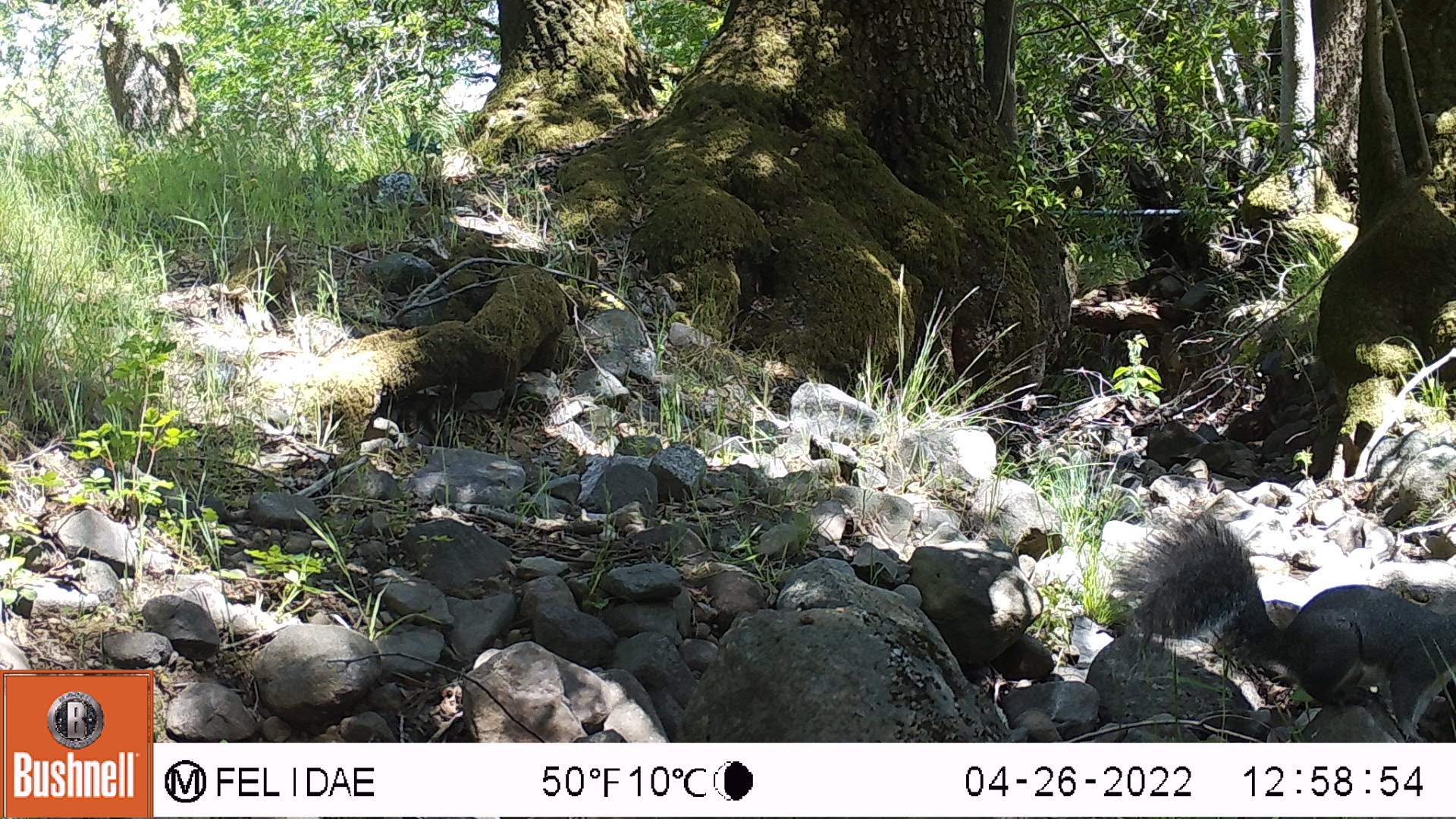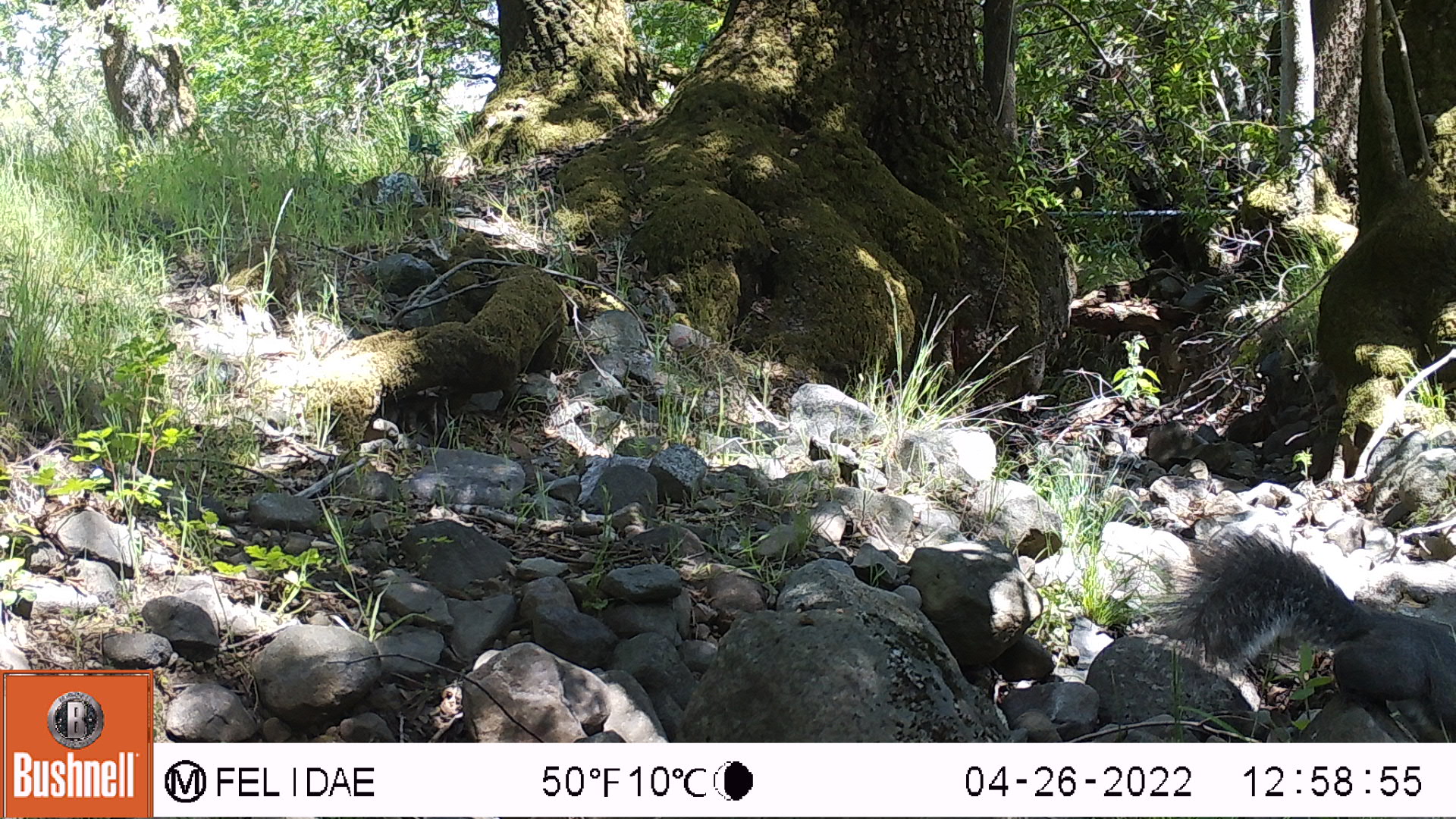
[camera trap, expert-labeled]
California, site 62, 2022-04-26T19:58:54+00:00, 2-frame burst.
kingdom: Animalia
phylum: Chordata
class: Mammalia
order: Rodentia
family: Sciuridae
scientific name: Sciuridae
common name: squirrel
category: unknown squirrel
Unknown squirrel (squirrel) (Sciuridae).